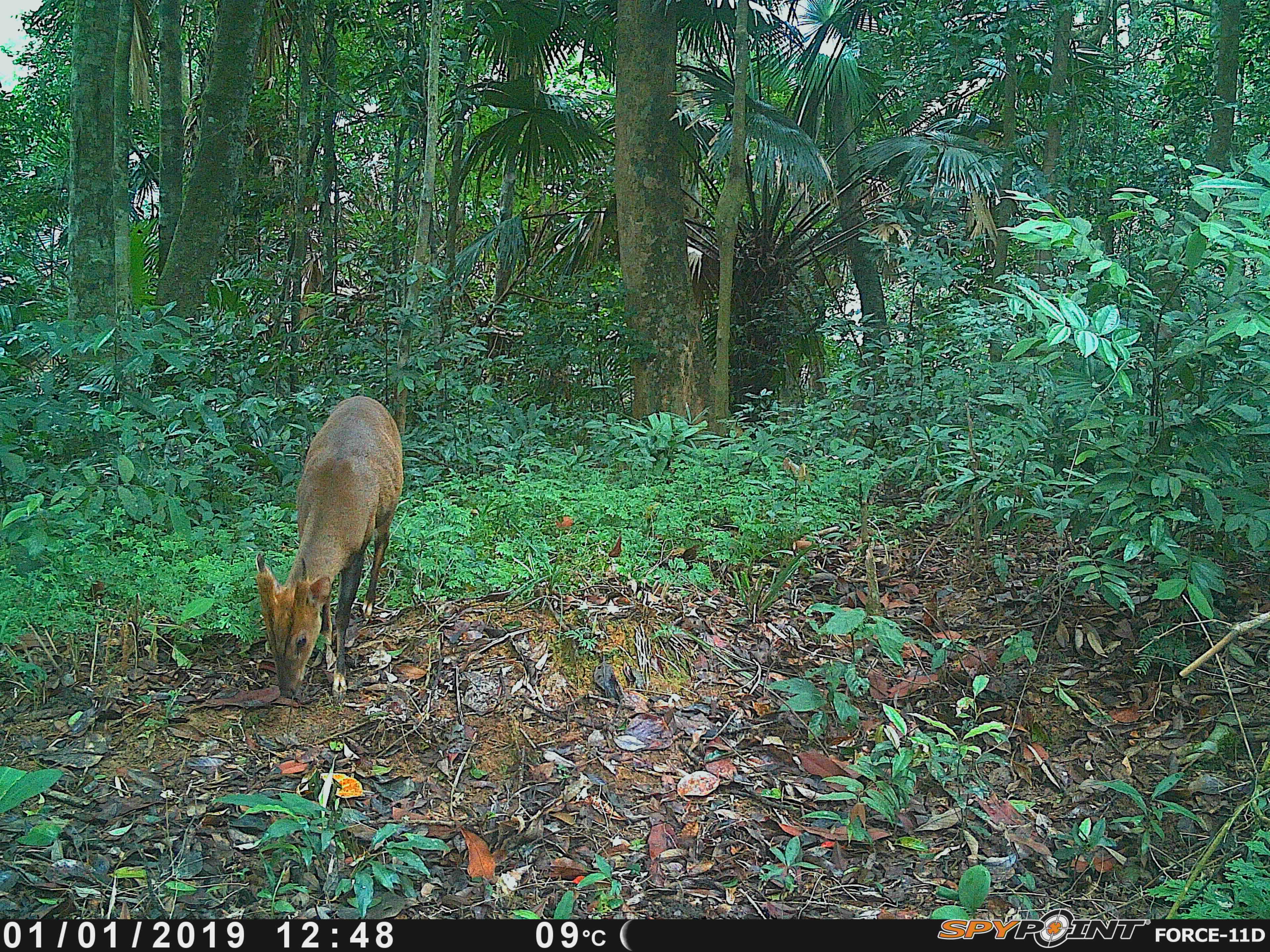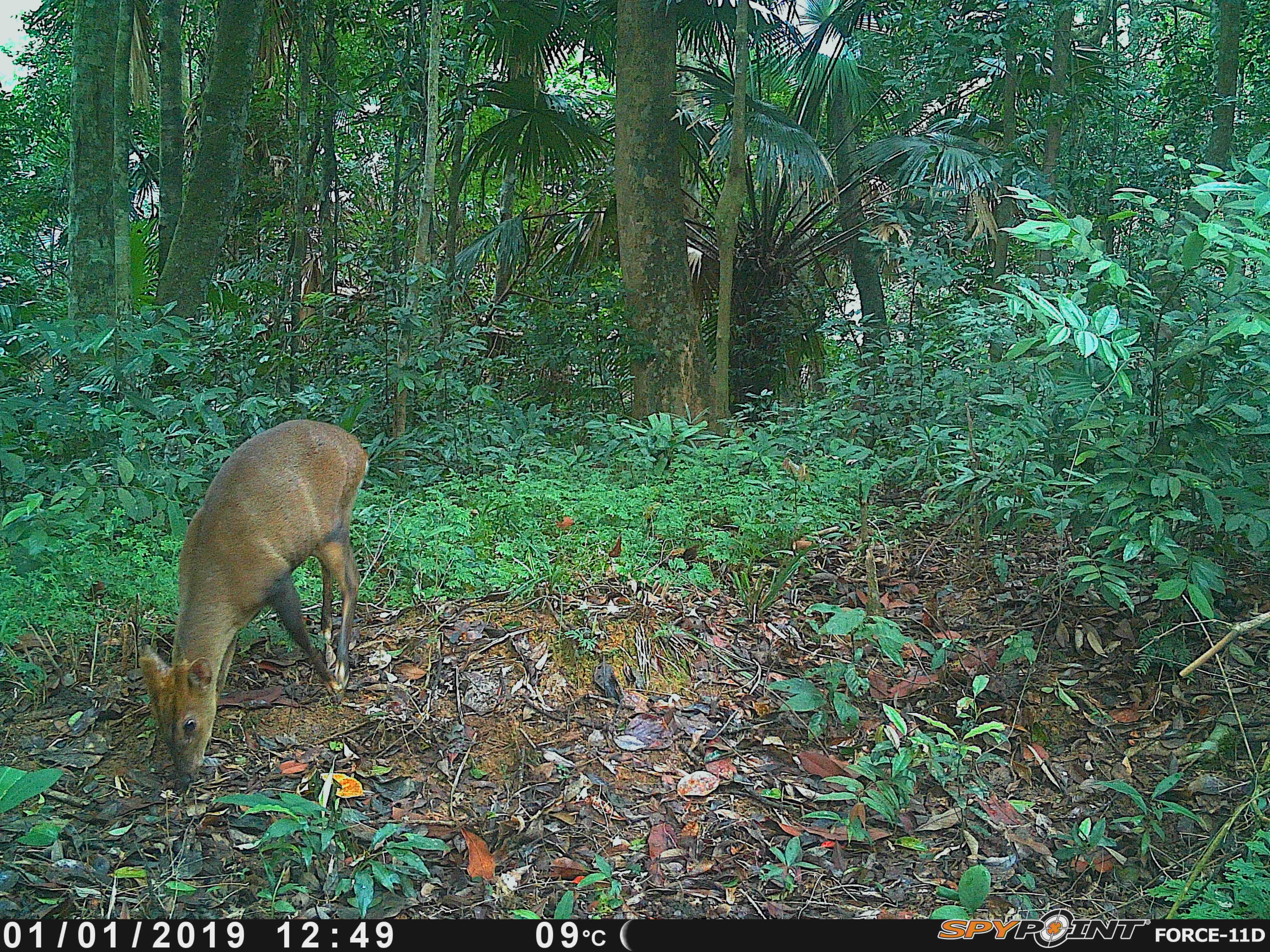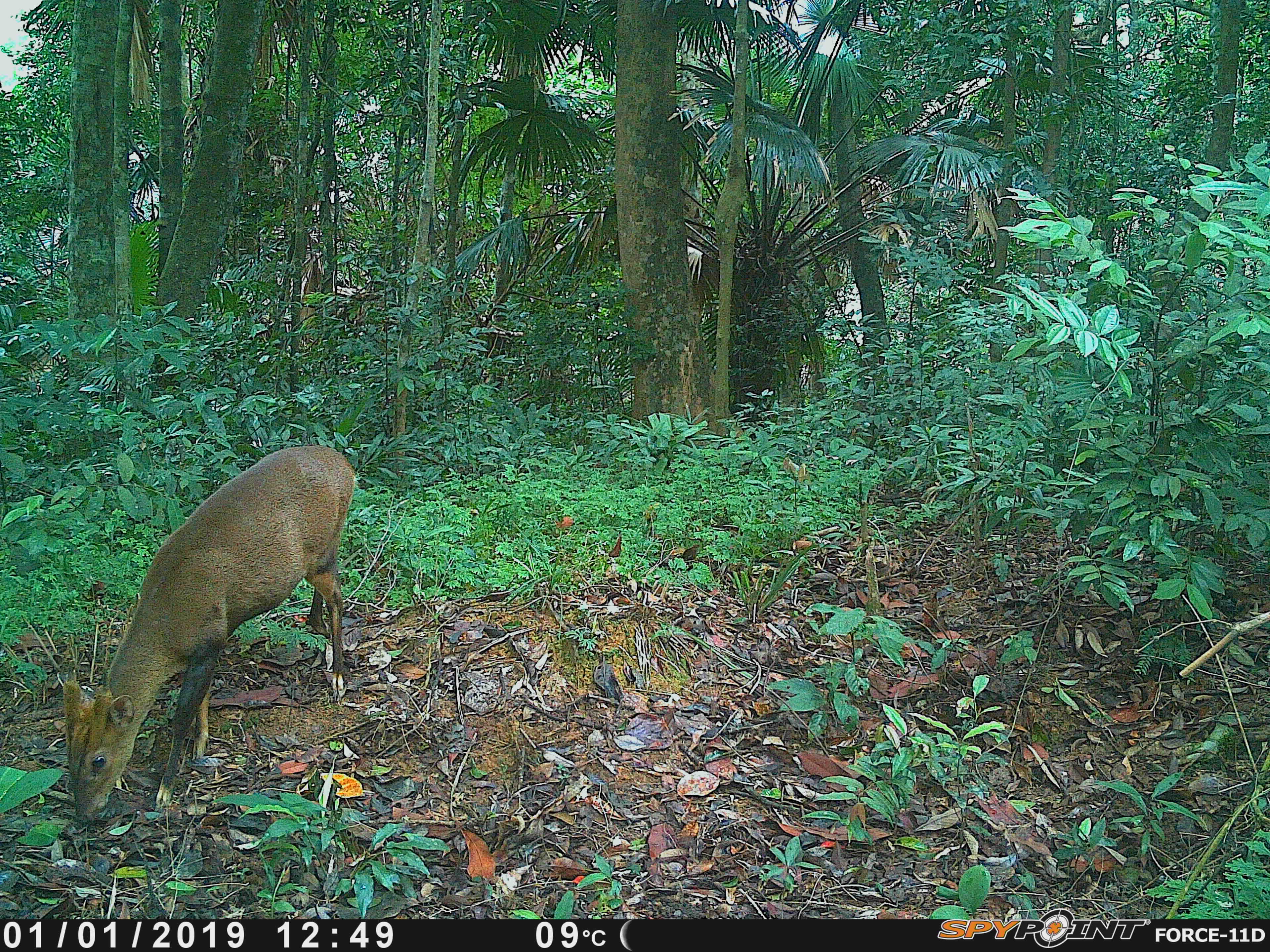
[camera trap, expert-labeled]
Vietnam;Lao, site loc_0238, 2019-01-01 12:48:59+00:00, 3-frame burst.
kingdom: Animalia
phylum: Chordata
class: Mammalia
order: Artiodactyla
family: Cervidae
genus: Muntiacus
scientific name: Muntiacus vuquangensis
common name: large-antlered muntjac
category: large antlered muntjac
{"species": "large antlered muntjac (large-antlered muntjac) (Muntiacus vuquangensis)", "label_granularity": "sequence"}